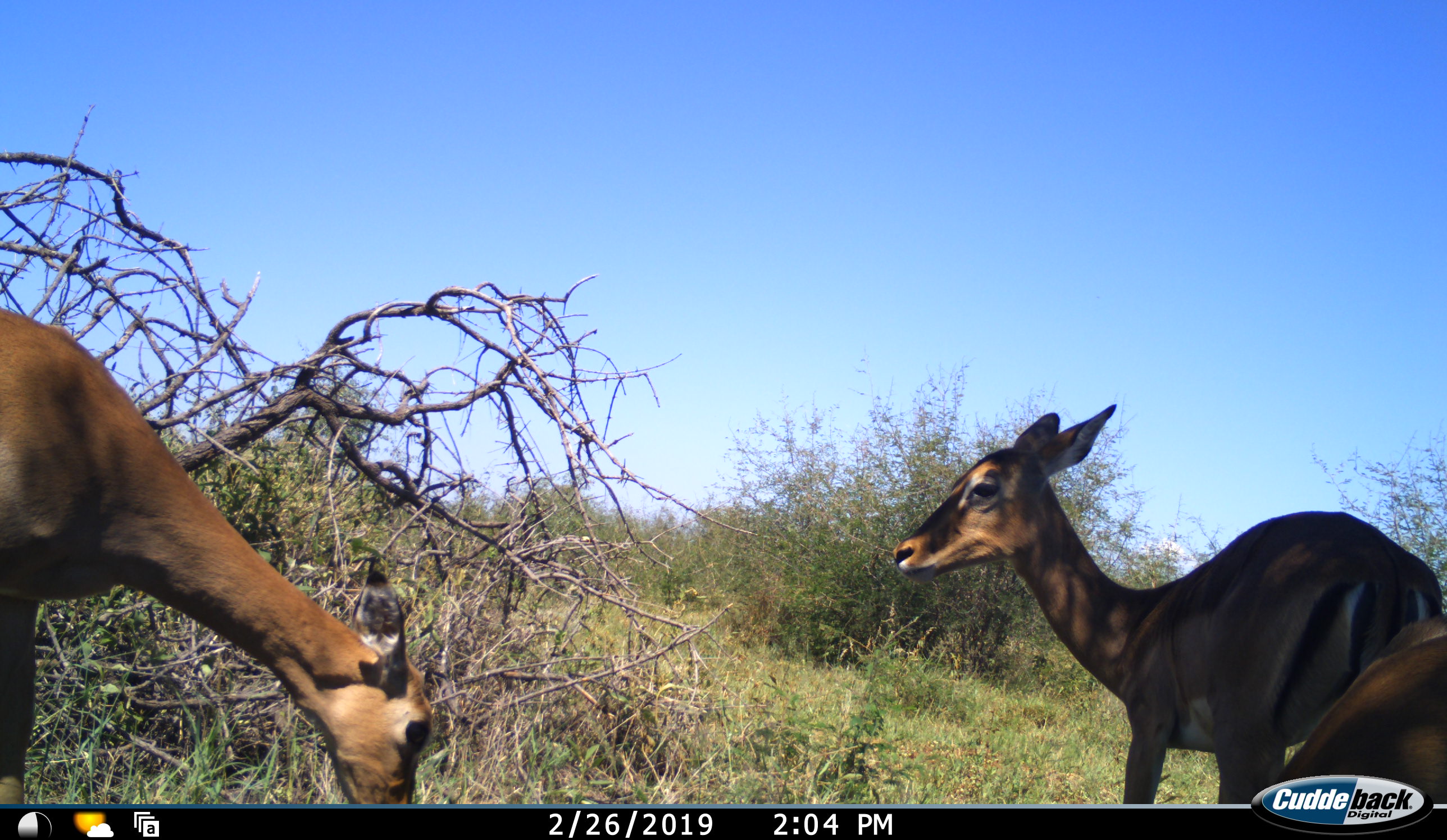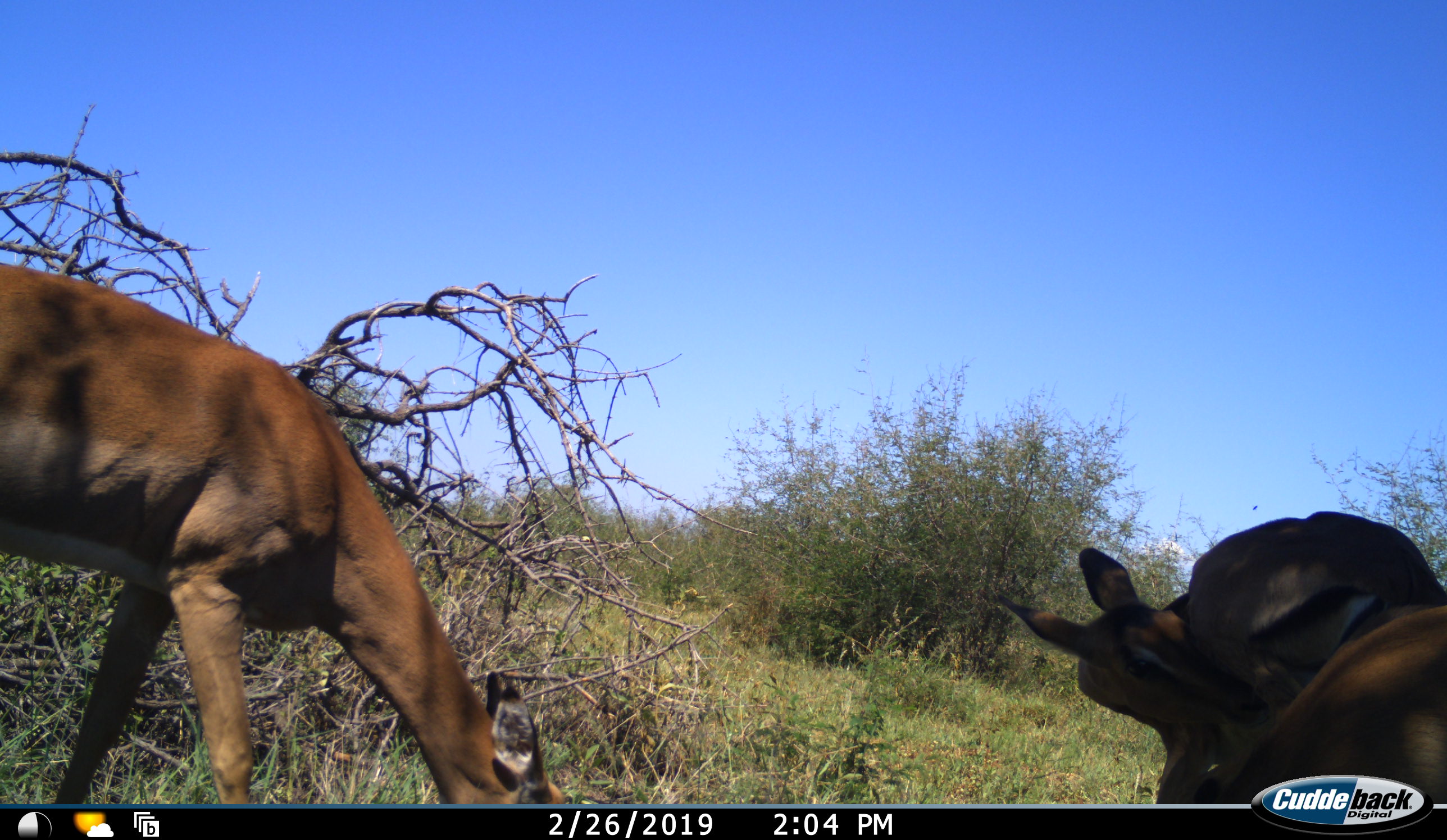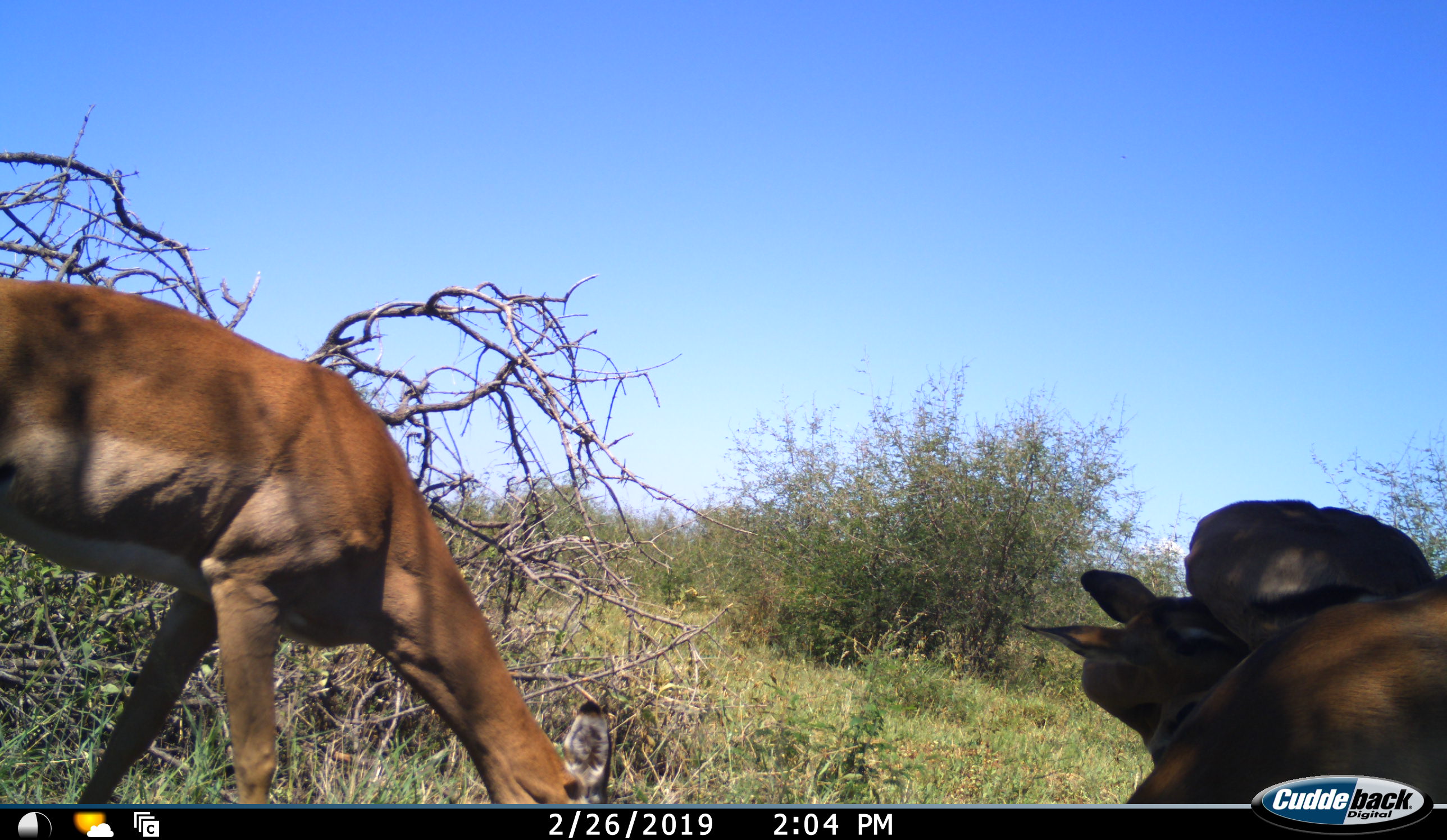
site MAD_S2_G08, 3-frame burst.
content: unidentified animal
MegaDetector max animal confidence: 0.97